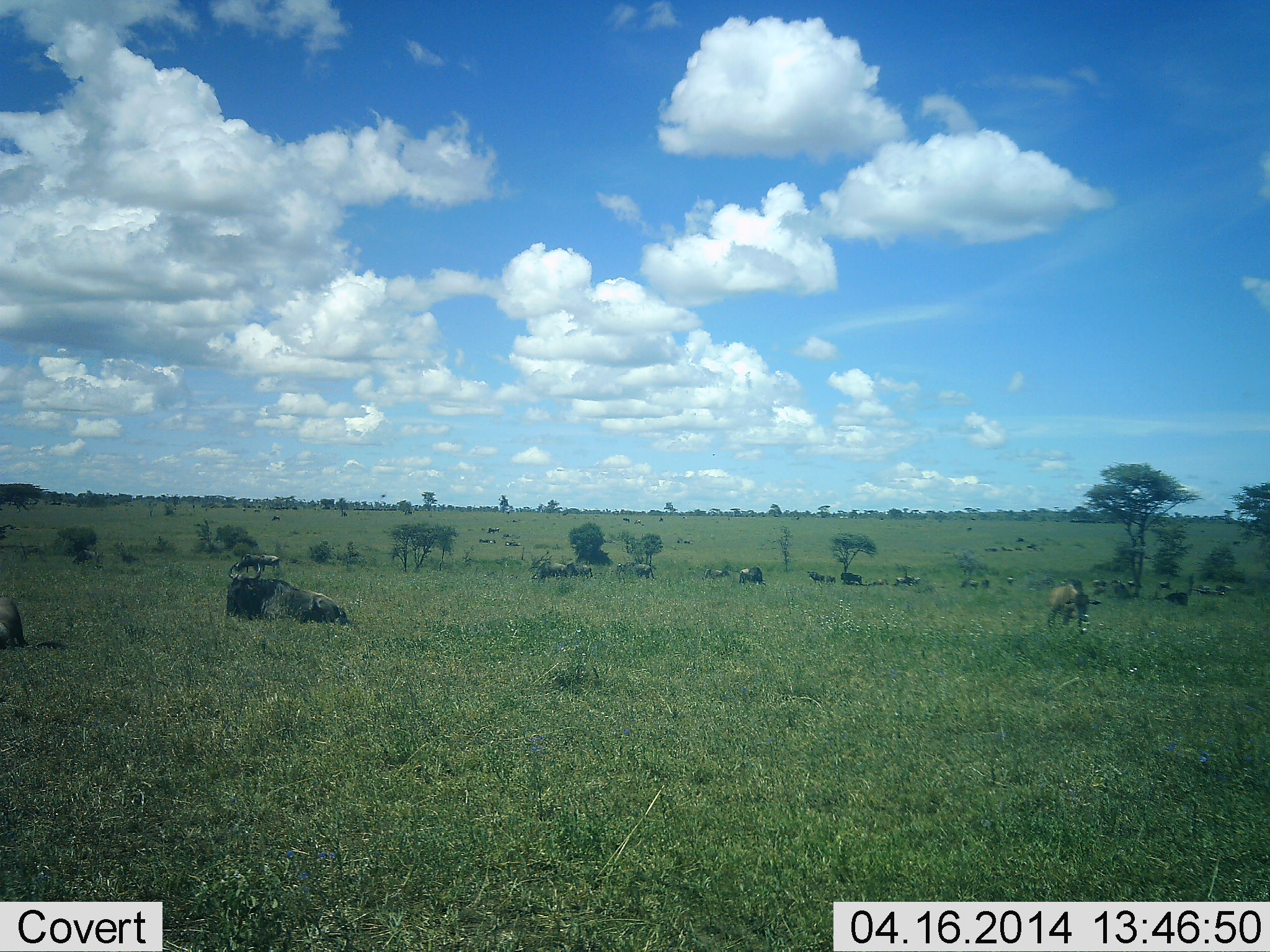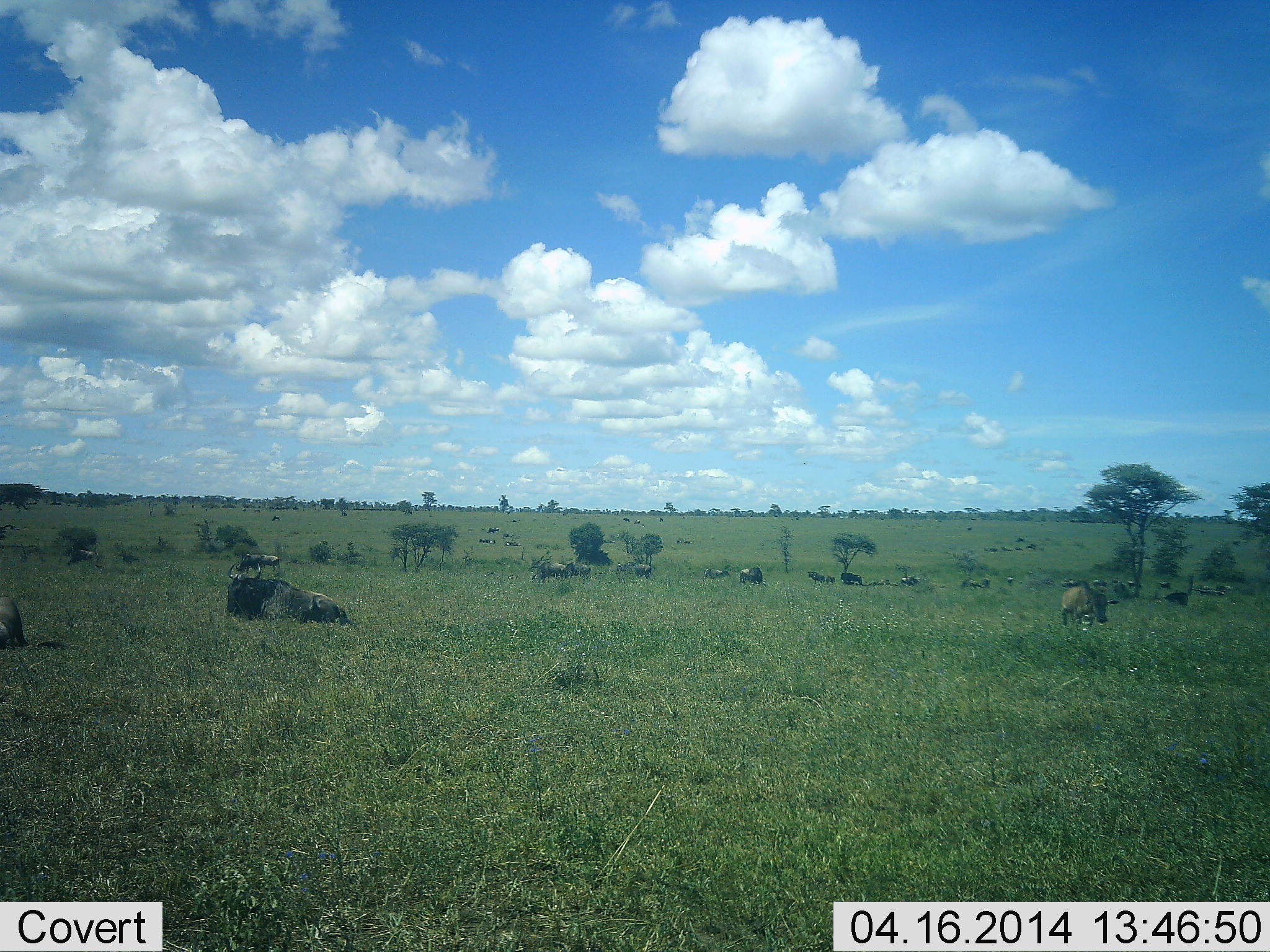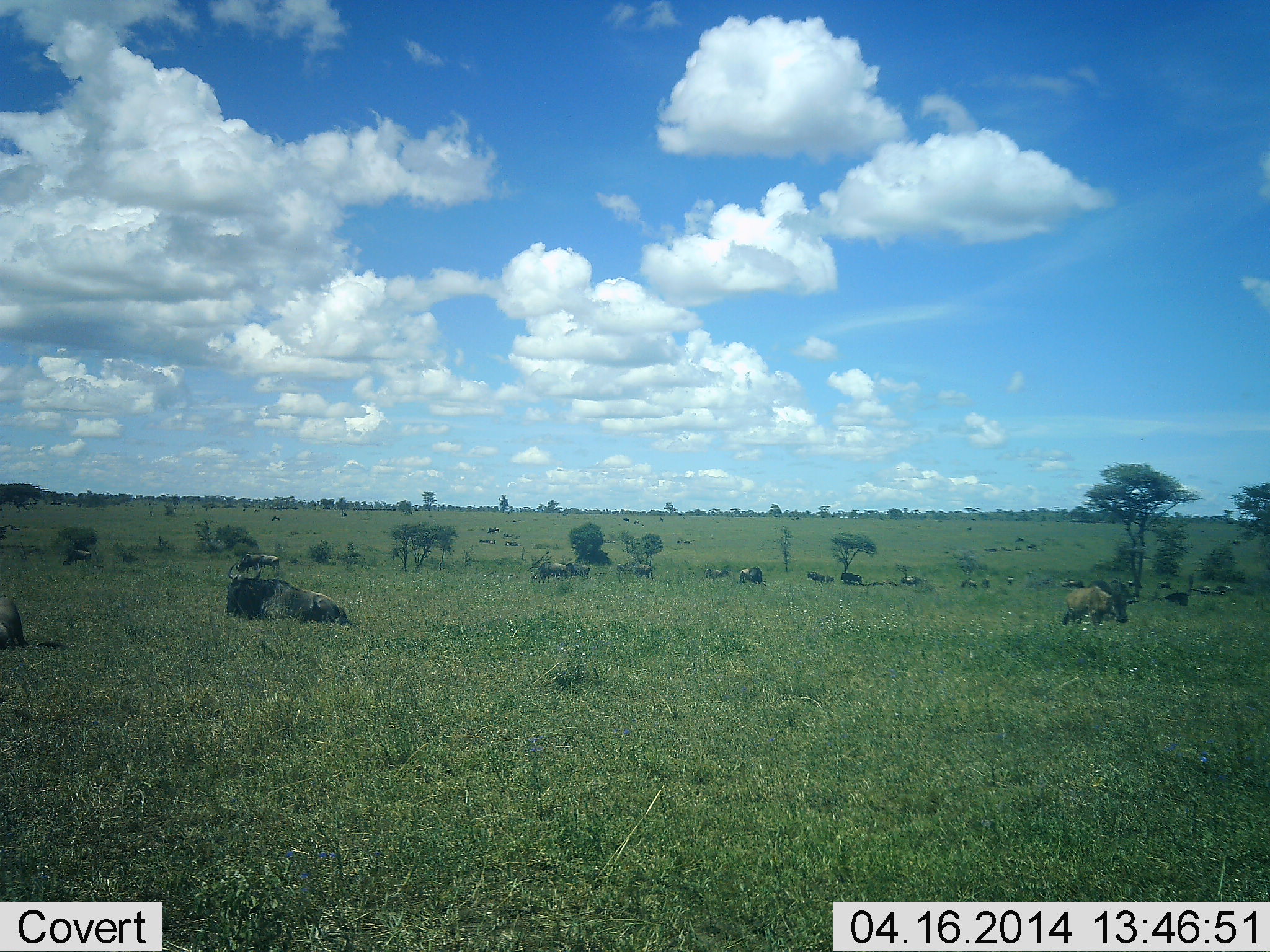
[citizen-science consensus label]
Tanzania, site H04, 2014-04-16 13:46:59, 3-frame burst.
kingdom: Animalia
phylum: Chordata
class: Mammalia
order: Artiodactyla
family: Bovidae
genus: Connochaetes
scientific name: Connochaetes taurinus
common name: blue wildebeest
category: wildebeest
Wildebeest (blue wildebeest) (Connochaetes taurinus), count 11-50. Behavior (volunteer vote fractions): standing 45%, resting 64%, moving 64%, interacting 0%. Young present (vote fraction): 9%. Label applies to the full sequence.